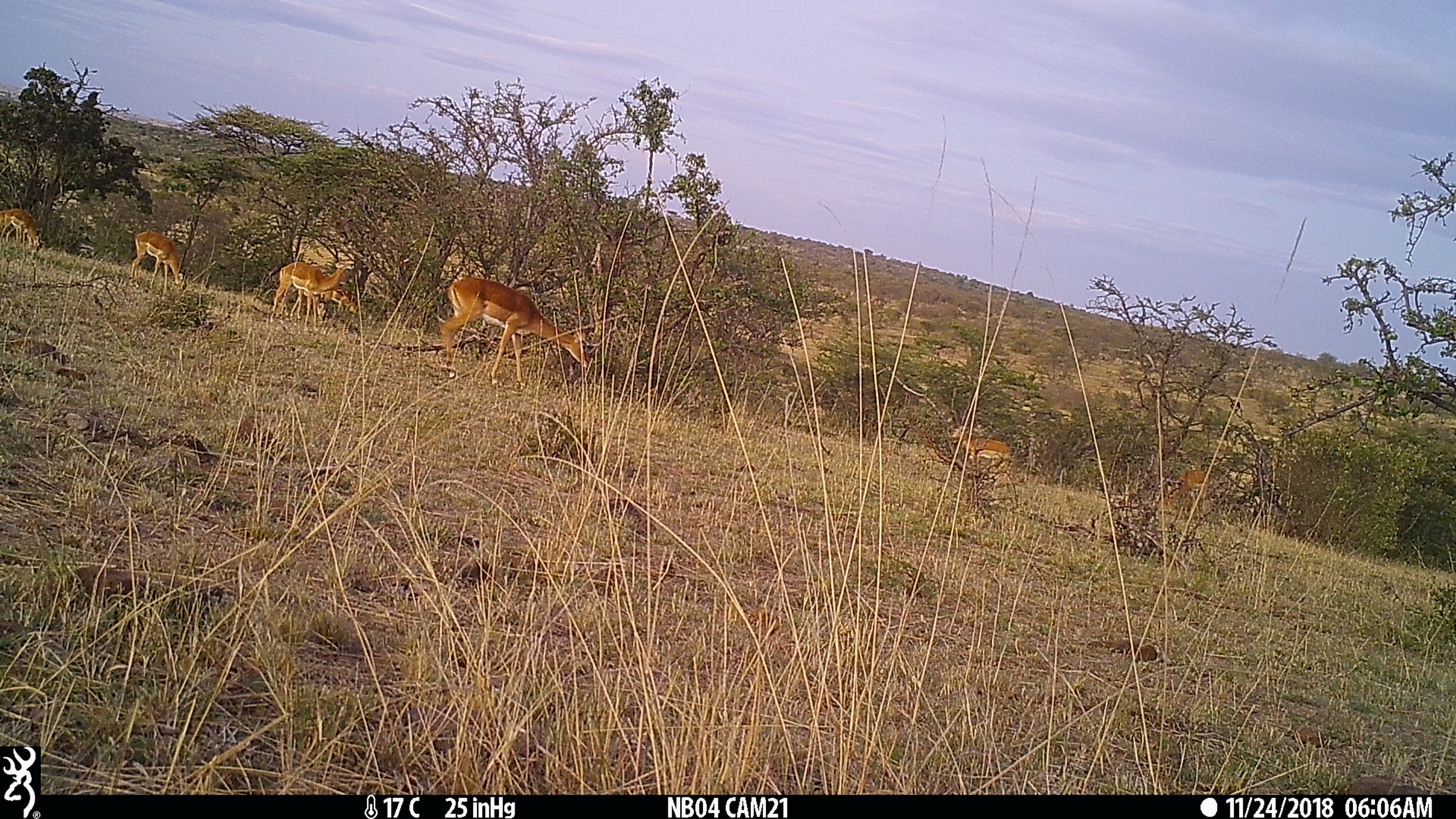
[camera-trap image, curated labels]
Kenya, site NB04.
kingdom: Animalia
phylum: Chordata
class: Mammalia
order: Artiodactyla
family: Bovidae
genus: Aepyceros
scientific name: Aepyceros melampus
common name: impala